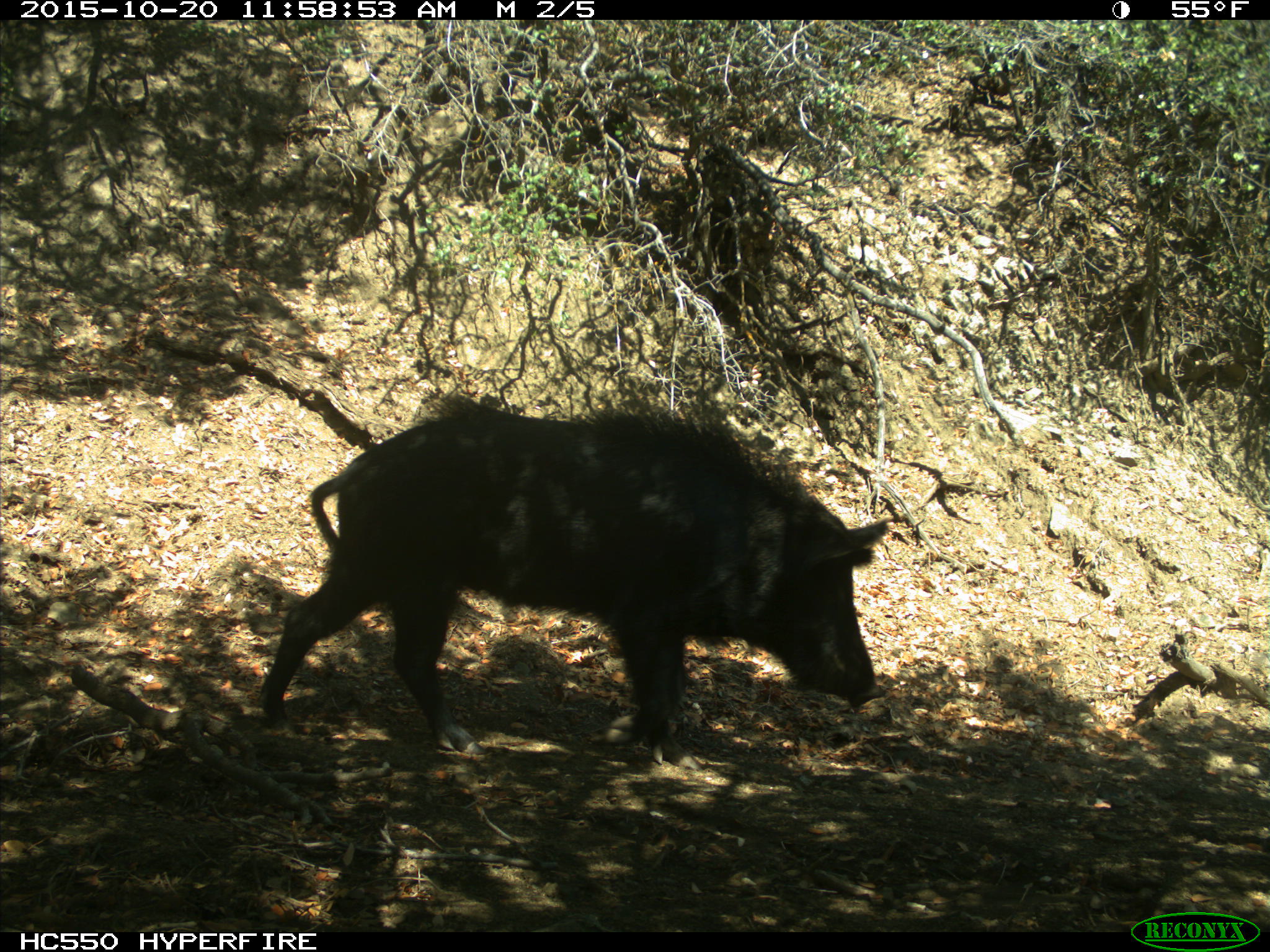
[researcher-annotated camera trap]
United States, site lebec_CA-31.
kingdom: Animalia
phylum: Chordata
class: Mammalia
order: Artiodactyla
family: Suidae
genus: Sus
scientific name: Sus scrofa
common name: wild boar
Sus scrofa (wild boar).